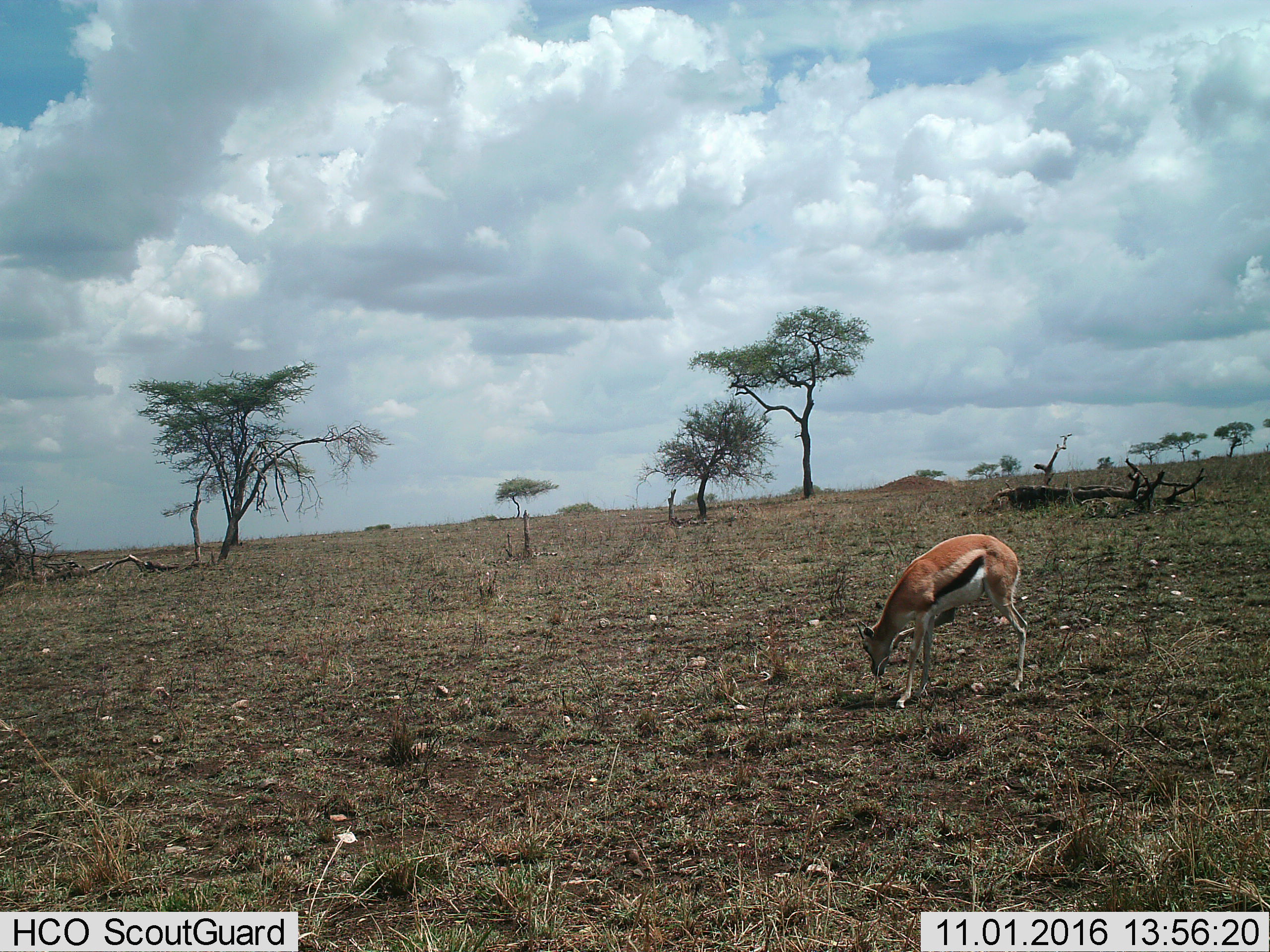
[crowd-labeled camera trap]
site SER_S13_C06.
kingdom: Animalia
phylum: Chordata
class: Mammalia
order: Artiodactyla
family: Bovidae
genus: Eudorcas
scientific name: Eudorcas thomsonii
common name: thomson's gazelle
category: gazellethomsons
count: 1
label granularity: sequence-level